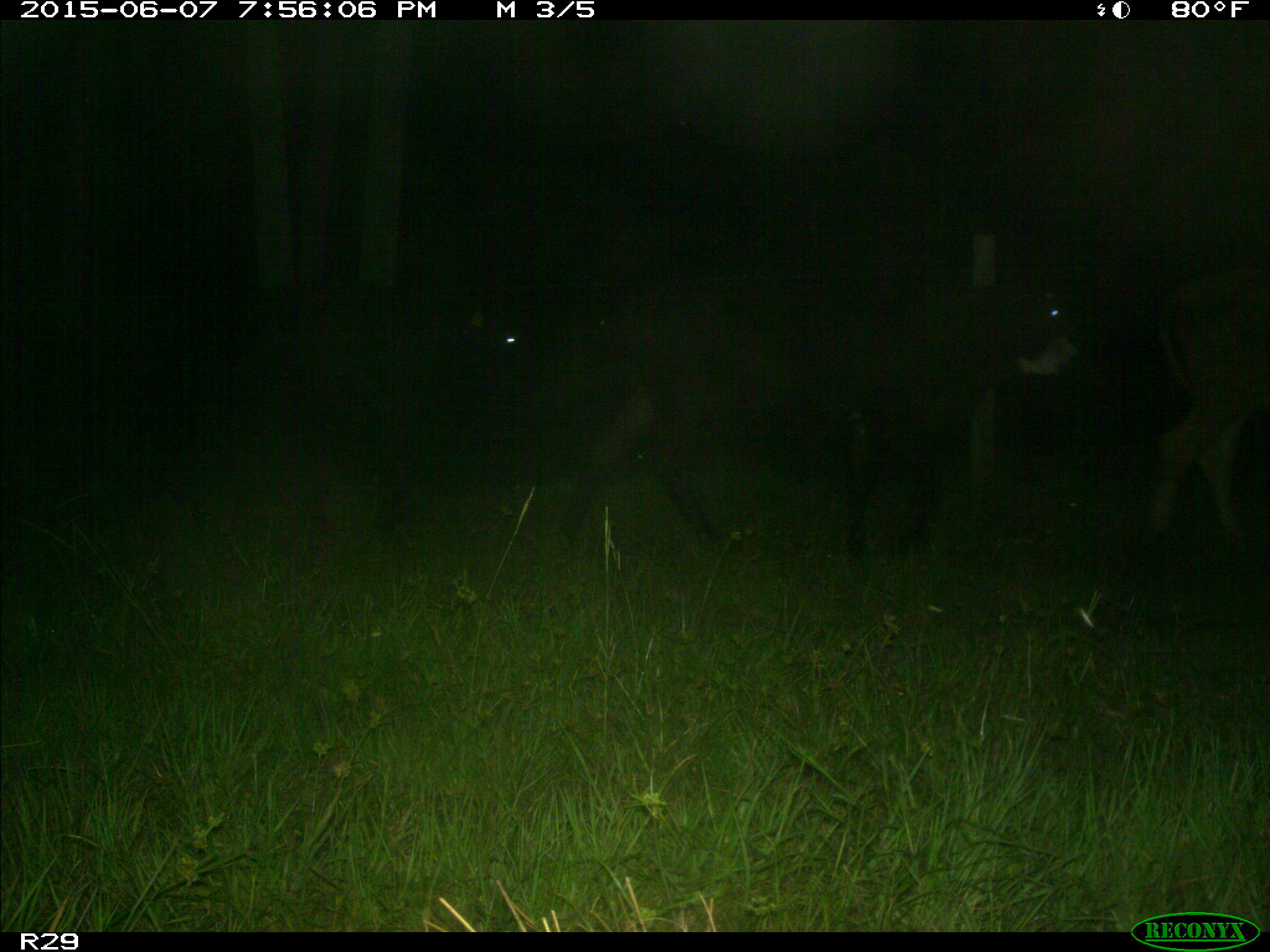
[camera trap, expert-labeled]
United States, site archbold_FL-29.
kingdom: Animalia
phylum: Chordata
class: Mammalia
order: Artiodactyla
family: Bovidae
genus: Bos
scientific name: Bos taurus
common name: domestic cow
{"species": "Bos taurus (domestic cow)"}